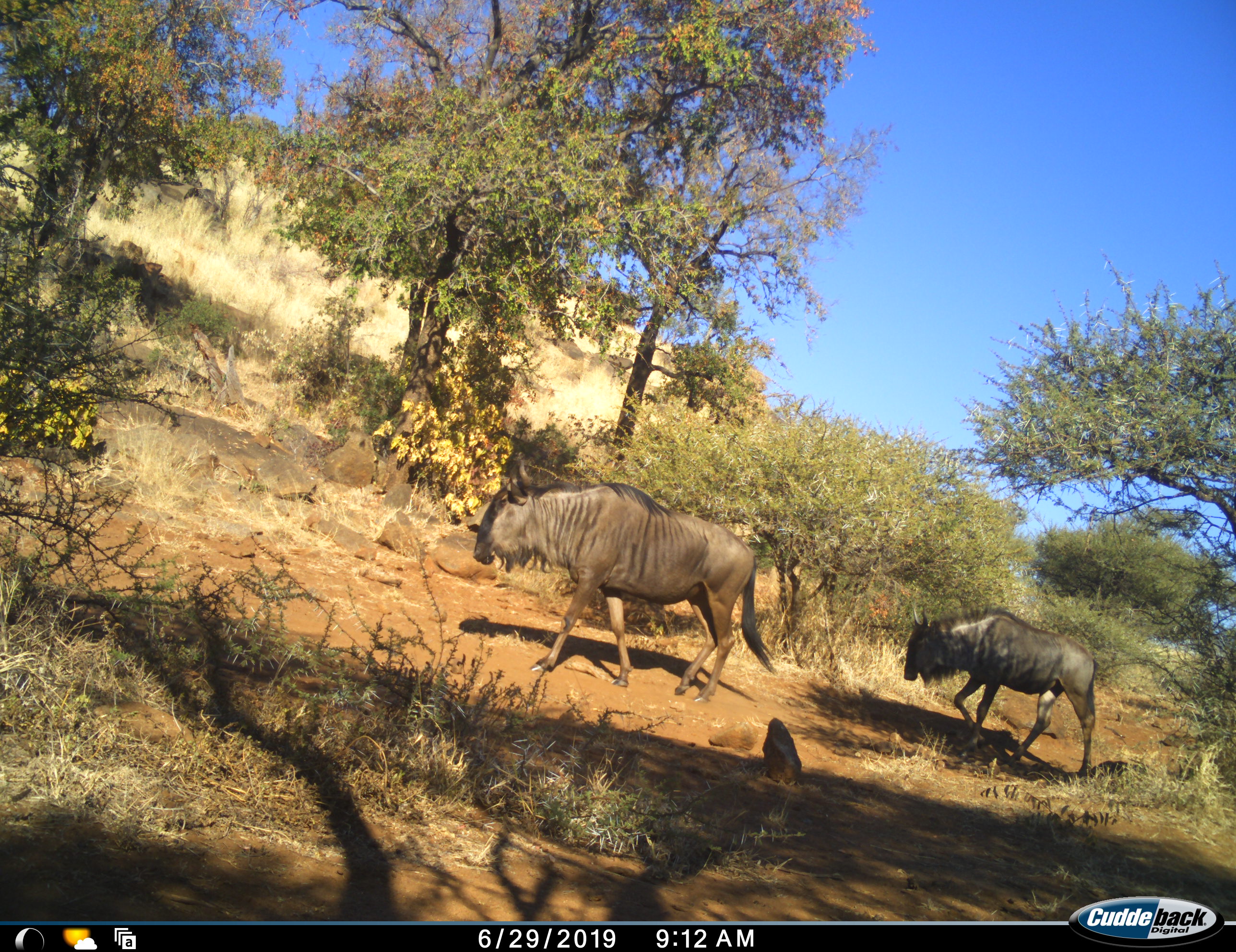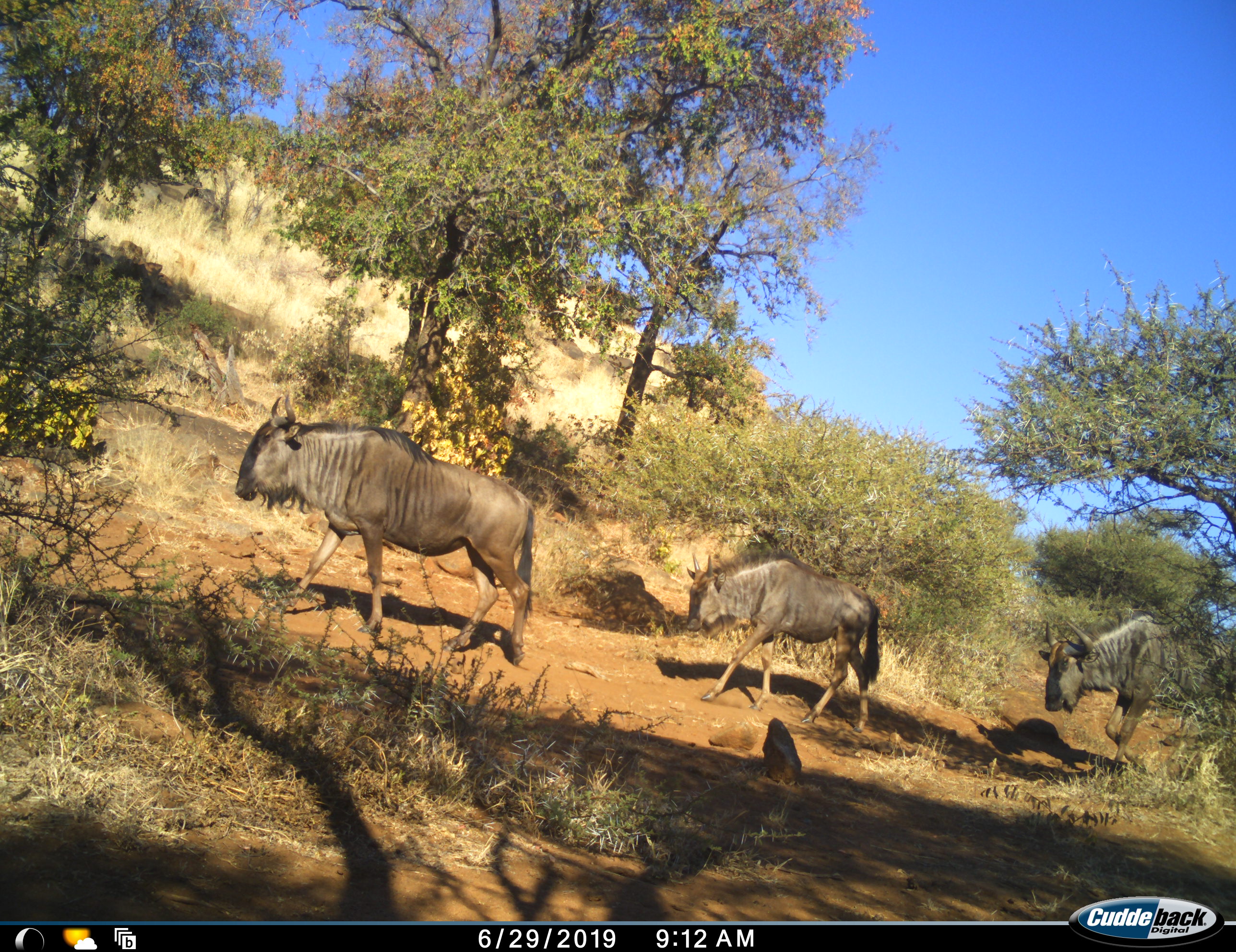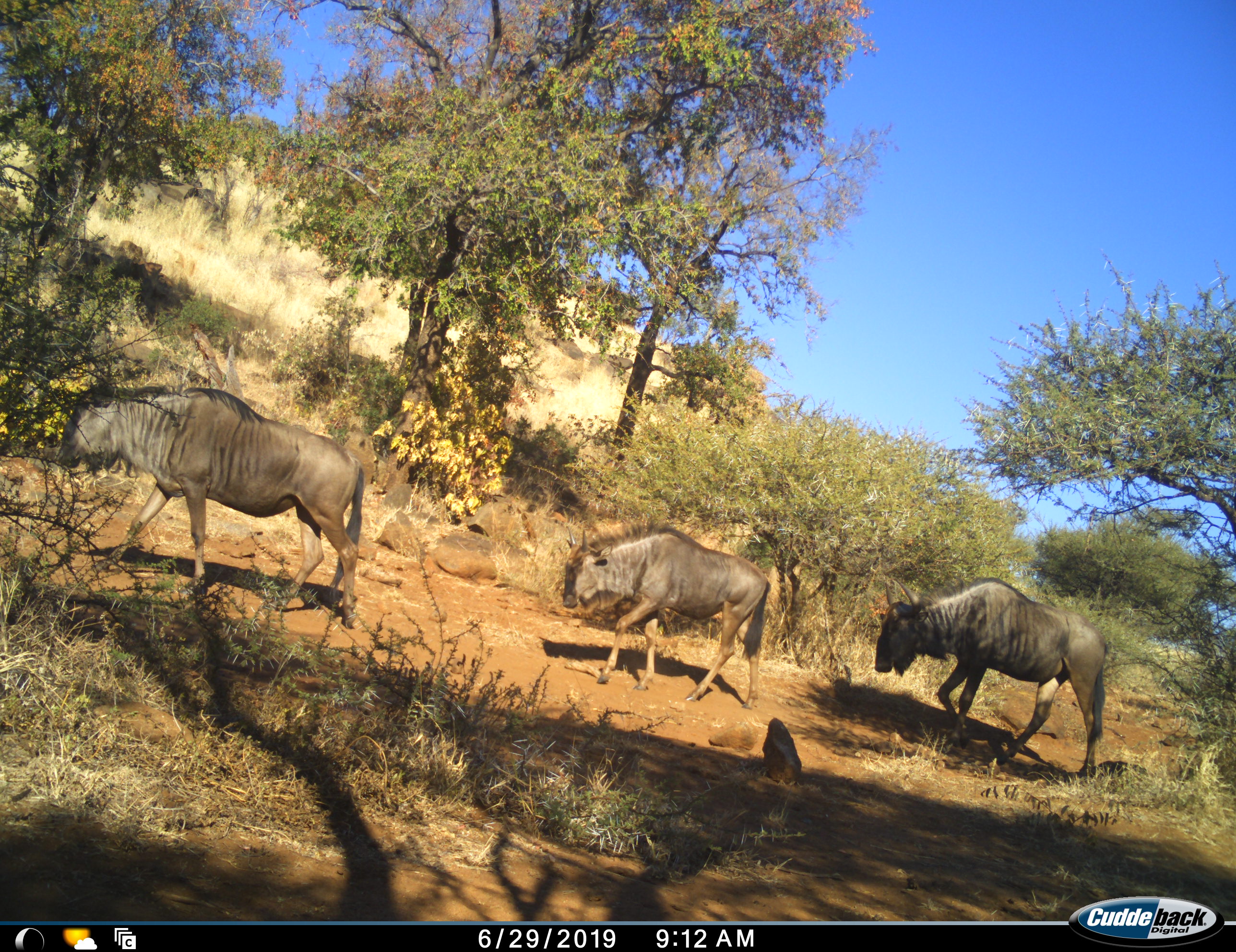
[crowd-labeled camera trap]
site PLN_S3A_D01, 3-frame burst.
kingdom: Animalia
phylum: Chordata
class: Mammalia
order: Artiodactyla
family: Bovidae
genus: Connochaetes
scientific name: Connochaetes taurinus taurinus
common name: blue wildebeest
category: wildebeestblue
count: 3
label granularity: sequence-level